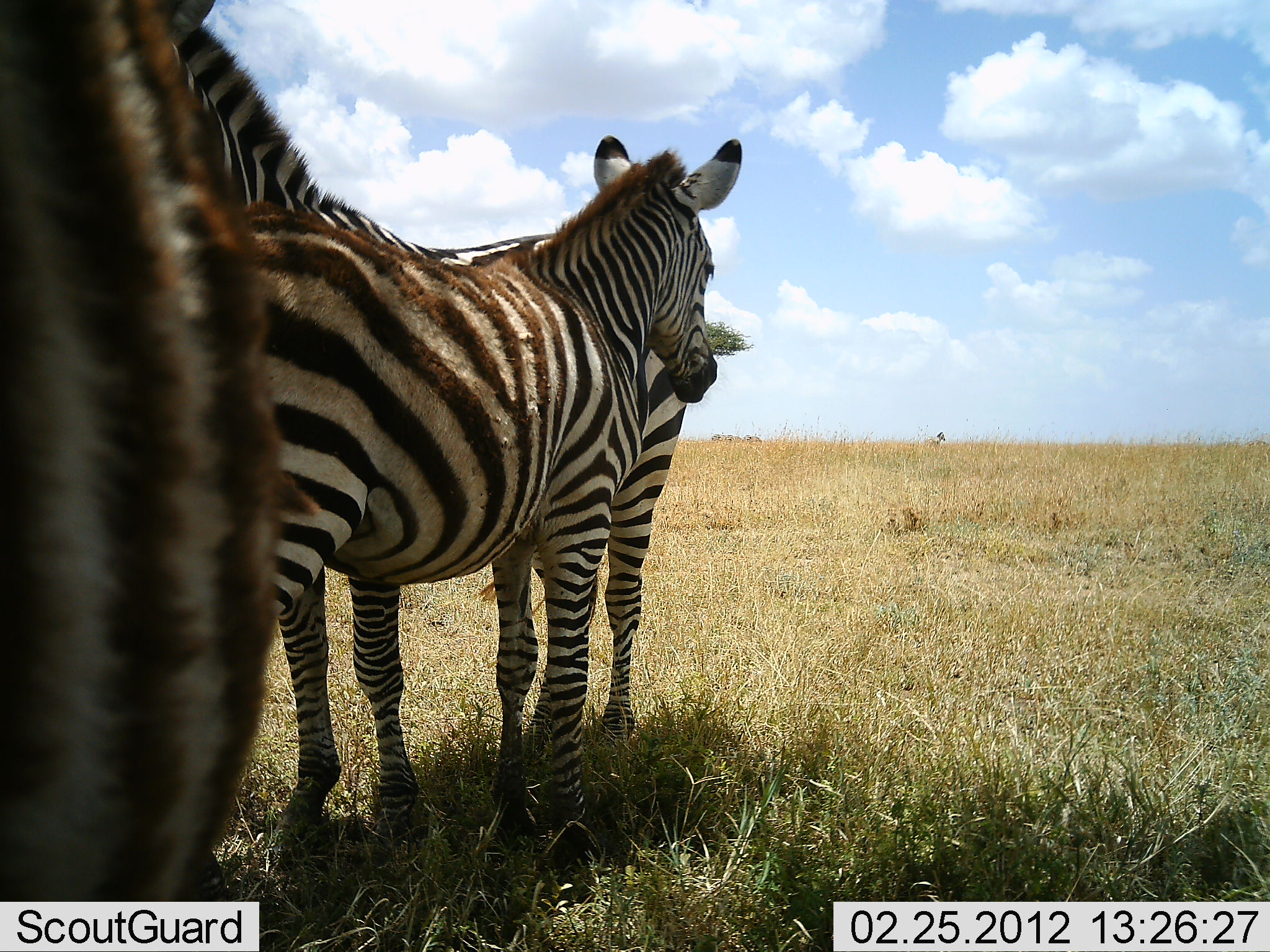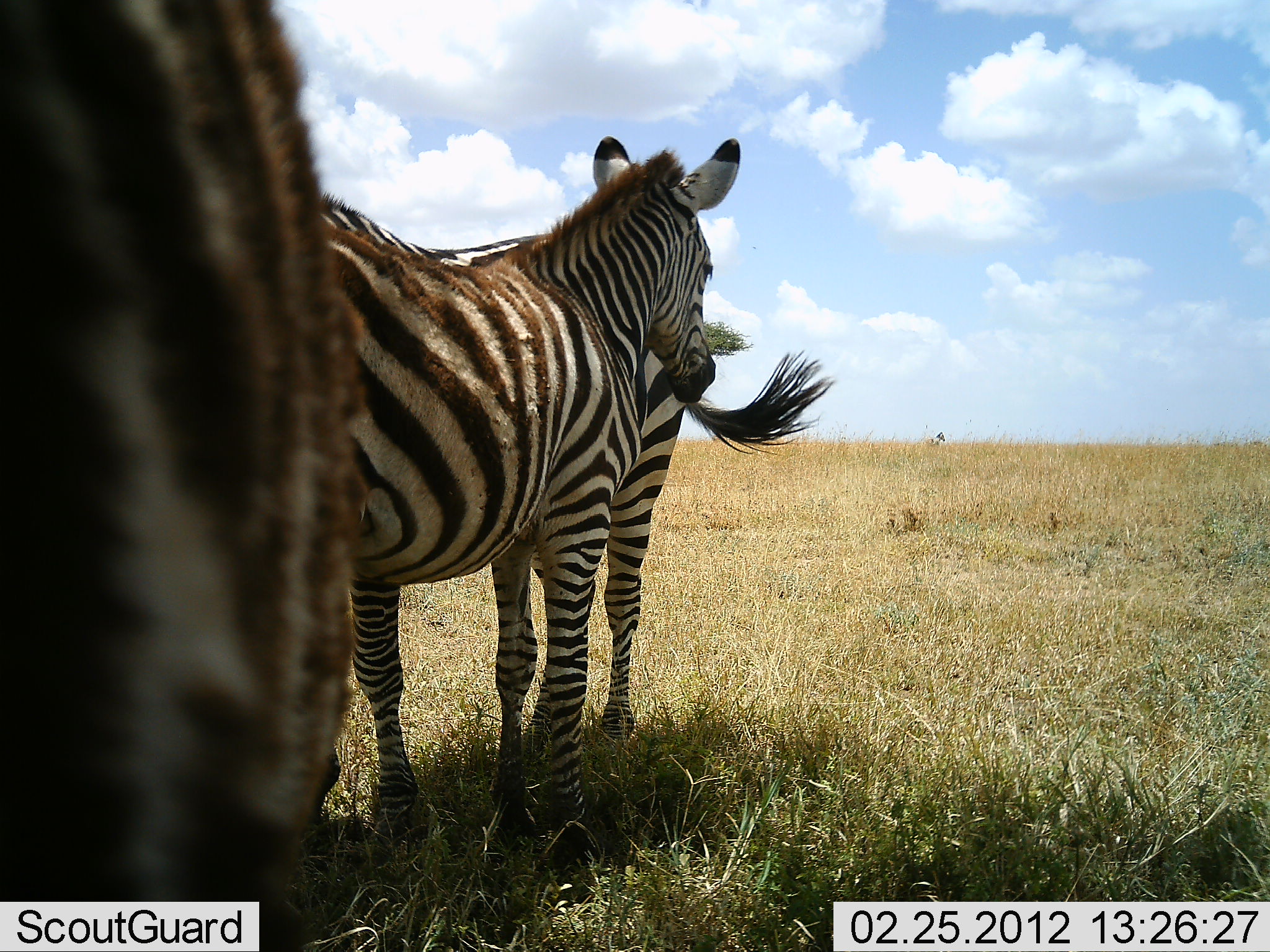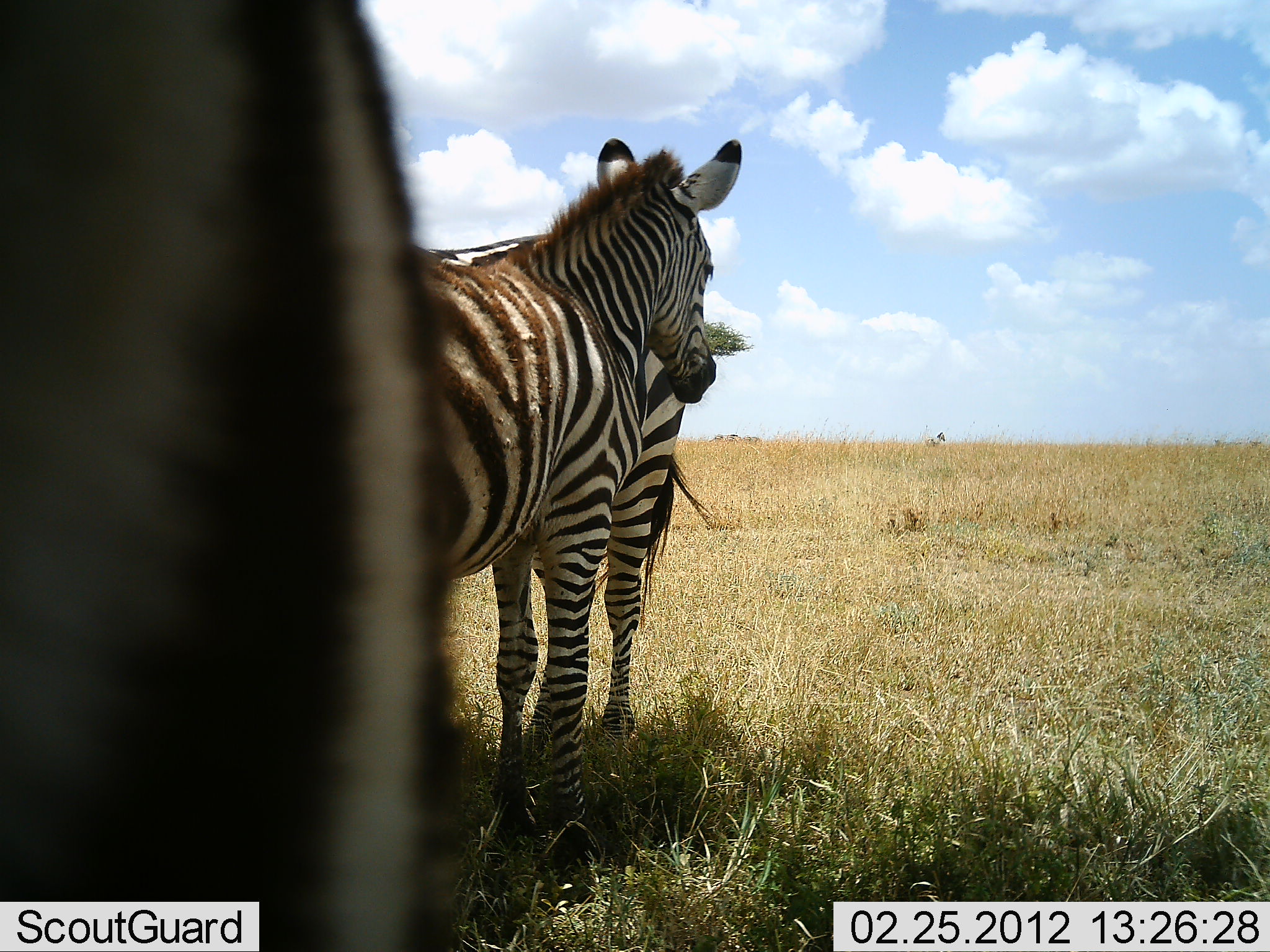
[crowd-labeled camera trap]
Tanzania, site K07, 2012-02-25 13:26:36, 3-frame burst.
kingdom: Animalia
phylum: Chordata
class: Mammalia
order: Perissodactyla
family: Equidae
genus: Equus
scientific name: Equus quagga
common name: plains zebra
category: zebra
Zebra (plains zebra) (Equus quagga), count 3. Behavior (volunteer vote fractions): standing 81%, resting 19%, moving 0%, interacting 10%. Young present (vote fraction): 5%. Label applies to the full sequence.